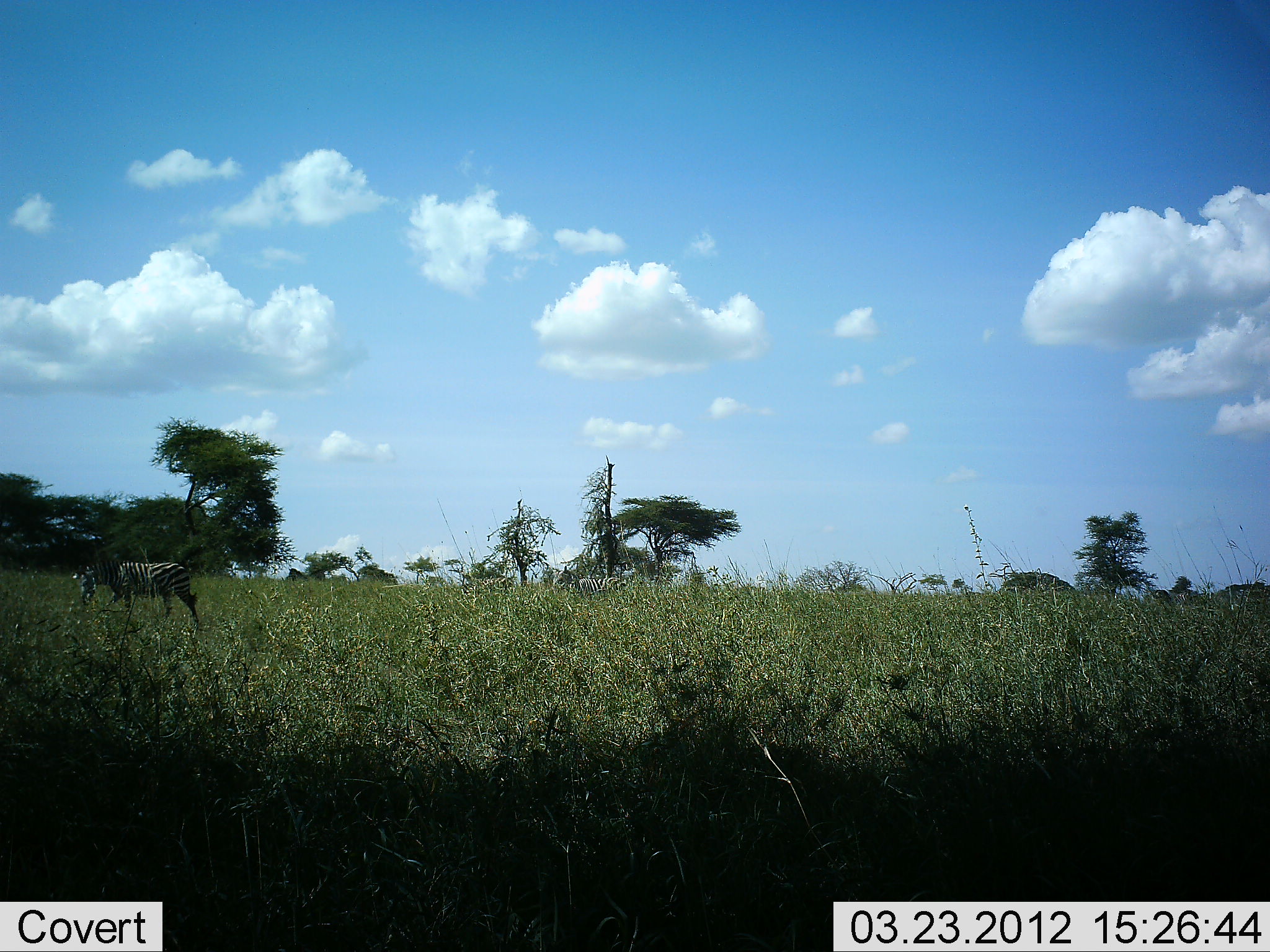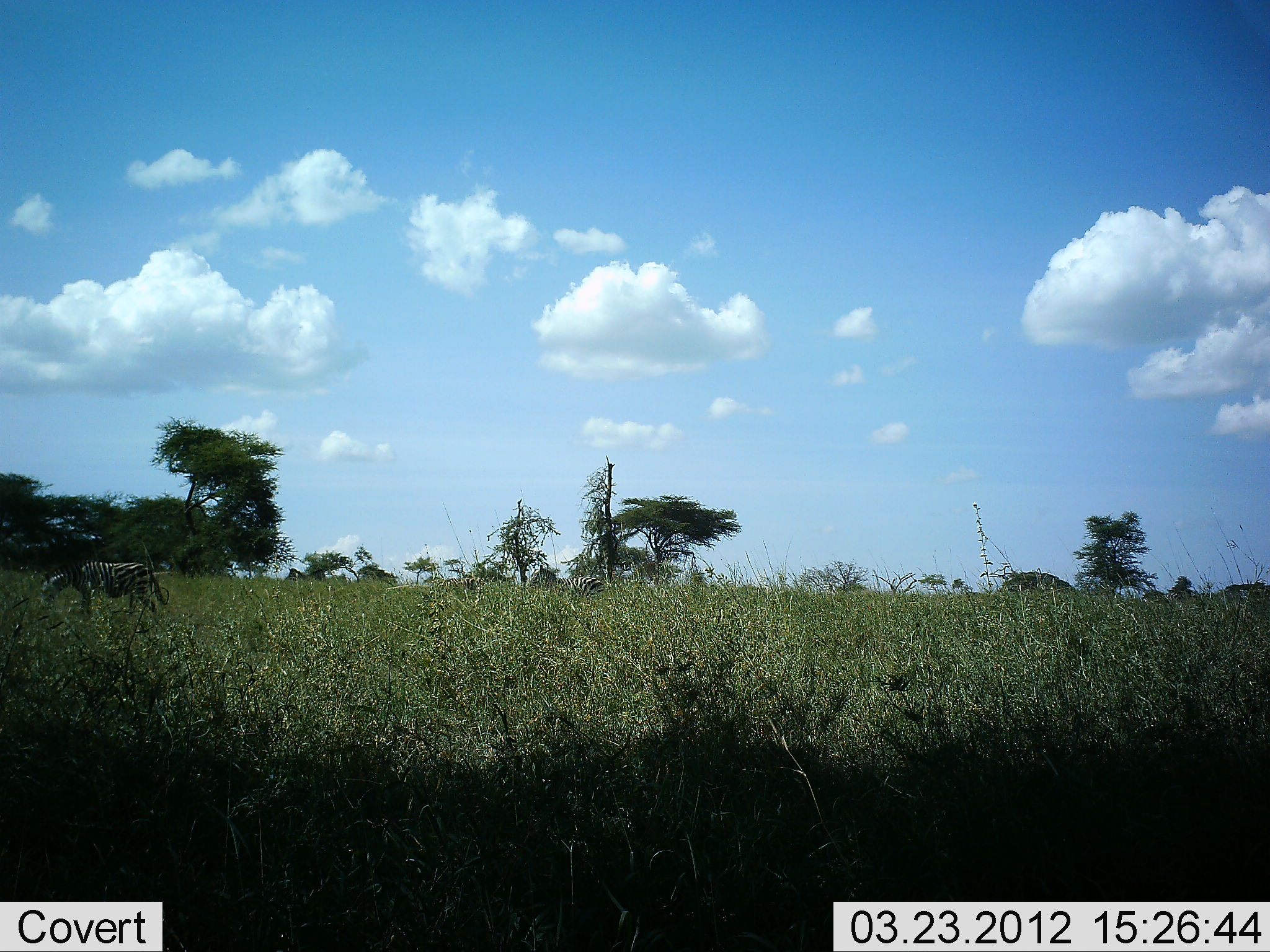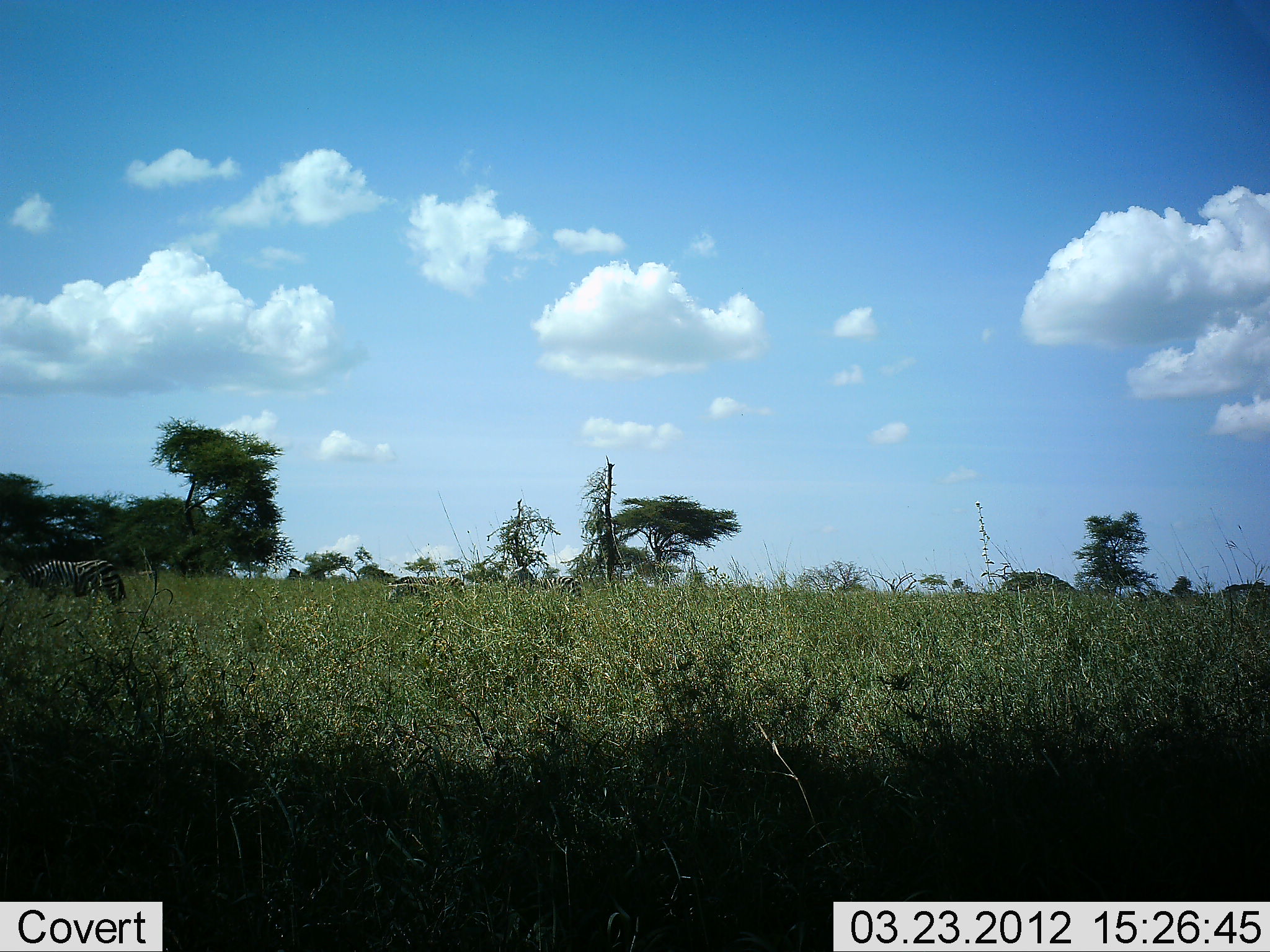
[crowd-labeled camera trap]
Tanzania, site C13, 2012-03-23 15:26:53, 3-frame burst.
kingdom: Animalia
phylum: Chordata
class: Mammalia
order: Perissodactyla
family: Equidae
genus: Equus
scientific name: Equus quagga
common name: plains zebra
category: zebra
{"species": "zebra (plains zebra) (Equus quagga)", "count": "4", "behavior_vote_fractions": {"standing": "10%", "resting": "0%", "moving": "85%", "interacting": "0%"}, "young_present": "0%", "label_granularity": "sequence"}